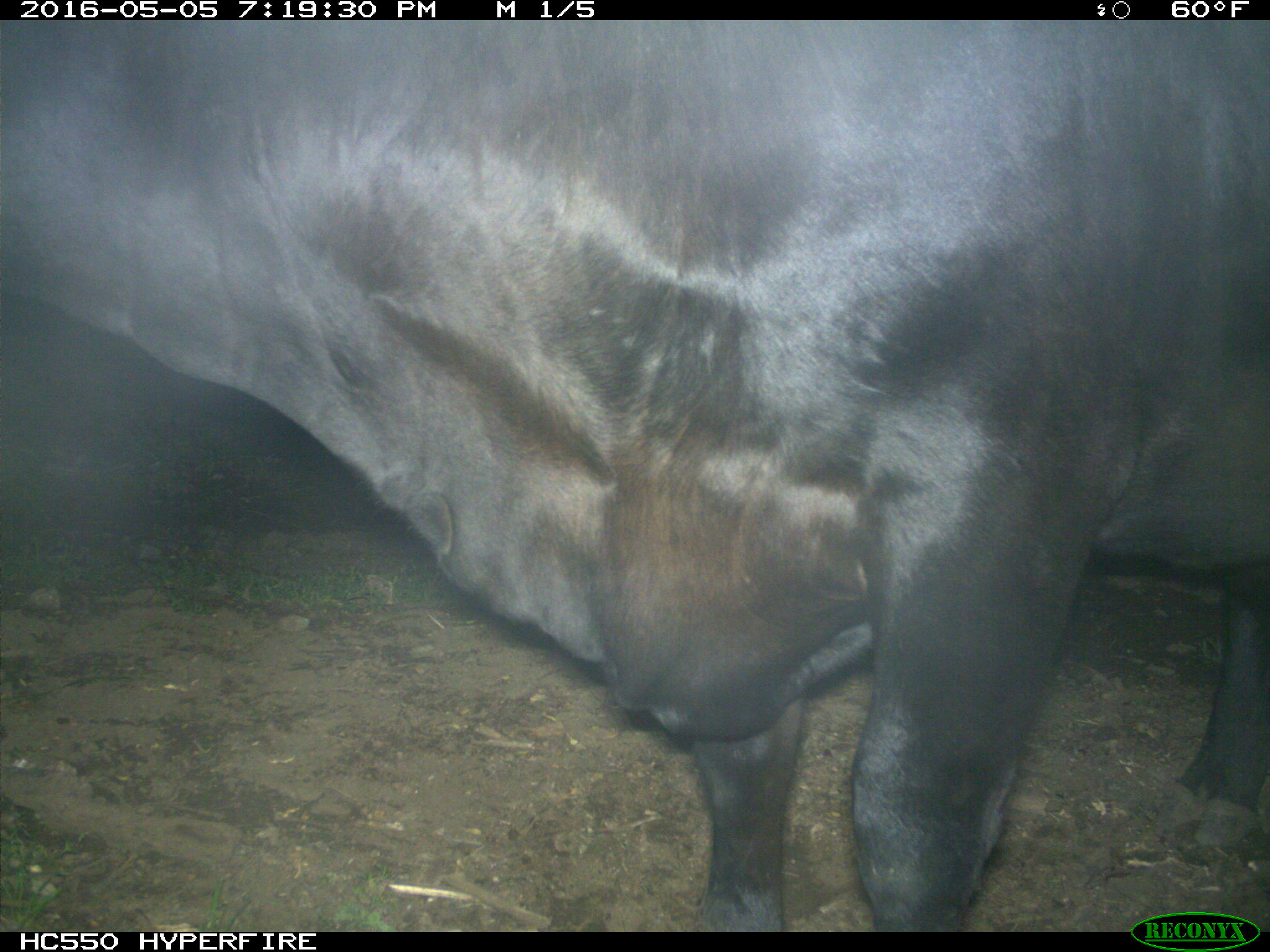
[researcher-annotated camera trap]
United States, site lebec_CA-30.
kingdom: Animalia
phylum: Chordata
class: Mammalia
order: Artiodactyla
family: Bovidae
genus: Bos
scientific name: Bos taurus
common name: domestic cow